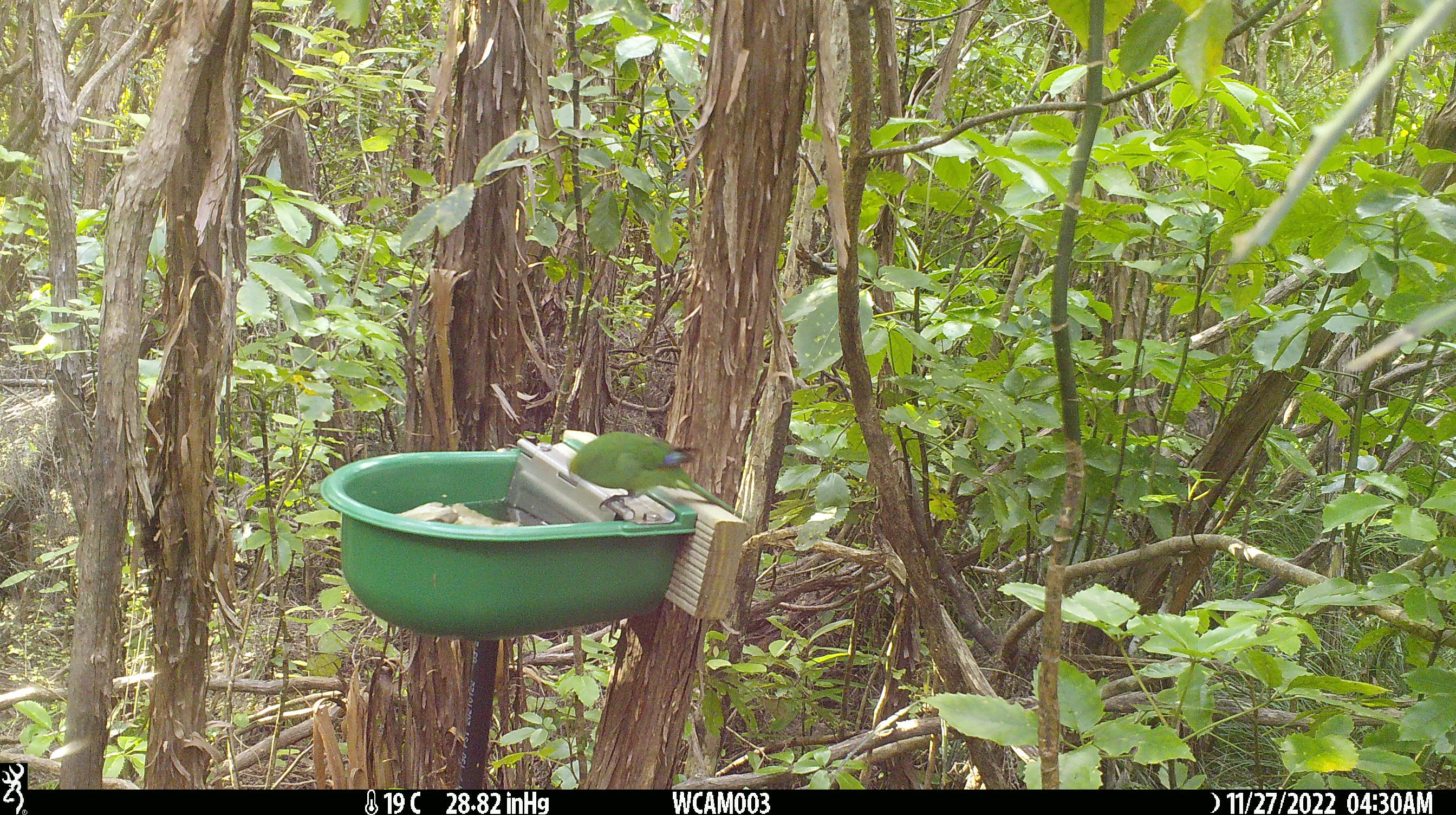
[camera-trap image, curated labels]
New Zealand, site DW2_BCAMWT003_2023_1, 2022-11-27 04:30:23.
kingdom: Animalia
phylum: Chordata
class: Aves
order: Psittaciformes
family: Psittaculidae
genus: Cyanoramphus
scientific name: Cyanoramphus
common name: parakeet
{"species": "parakeet (Cyanoramphus)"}